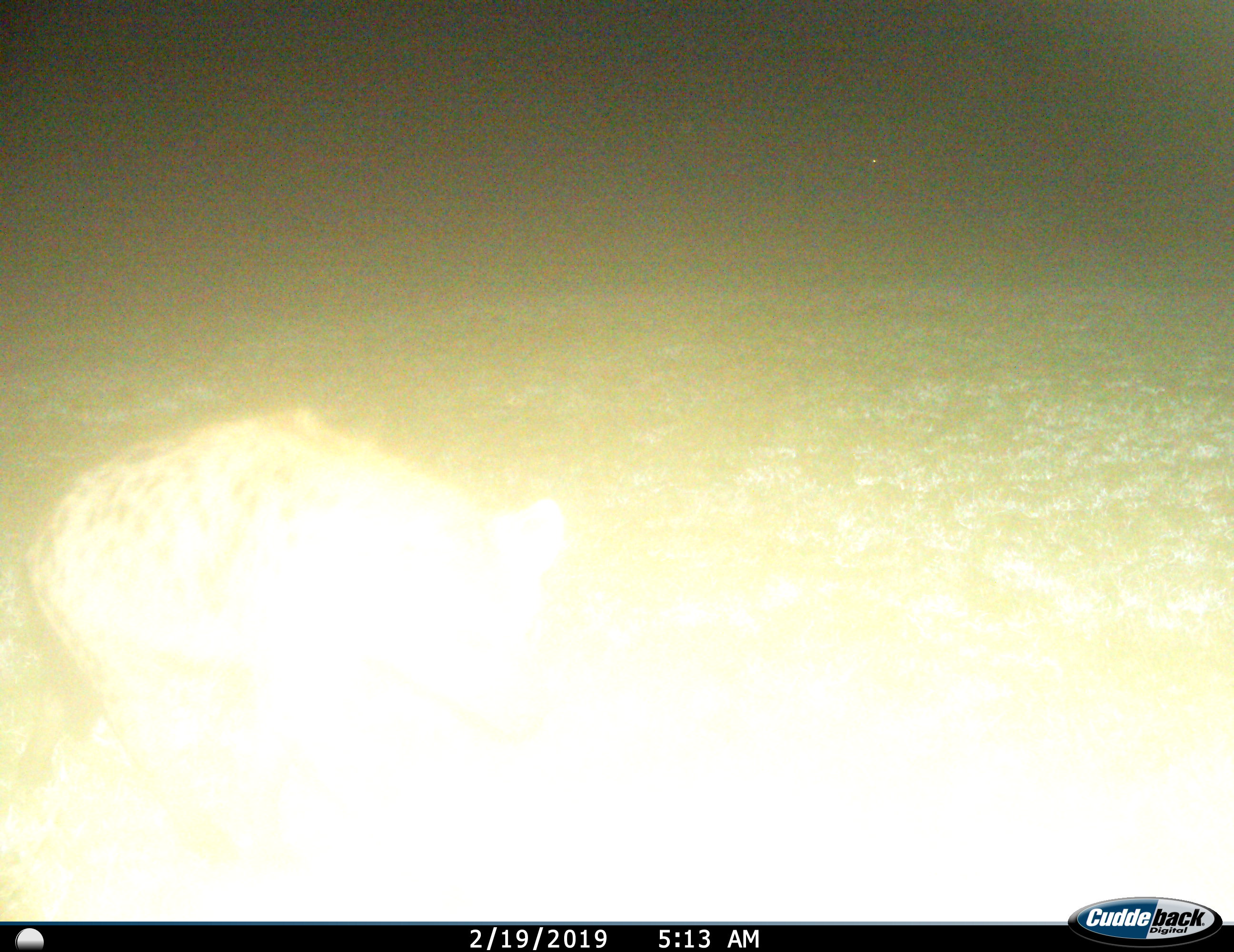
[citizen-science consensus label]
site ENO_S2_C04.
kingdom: Animalia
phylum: Chordata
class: Mammalia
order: Carnivora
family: Hyaenidae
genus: Crocuta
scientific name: Crocuta crocuta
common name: spotted hyena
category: hyenaspotted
Hyenaspotted (spotted hyena) (Crocuta crocuta), count 1. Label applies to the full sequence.